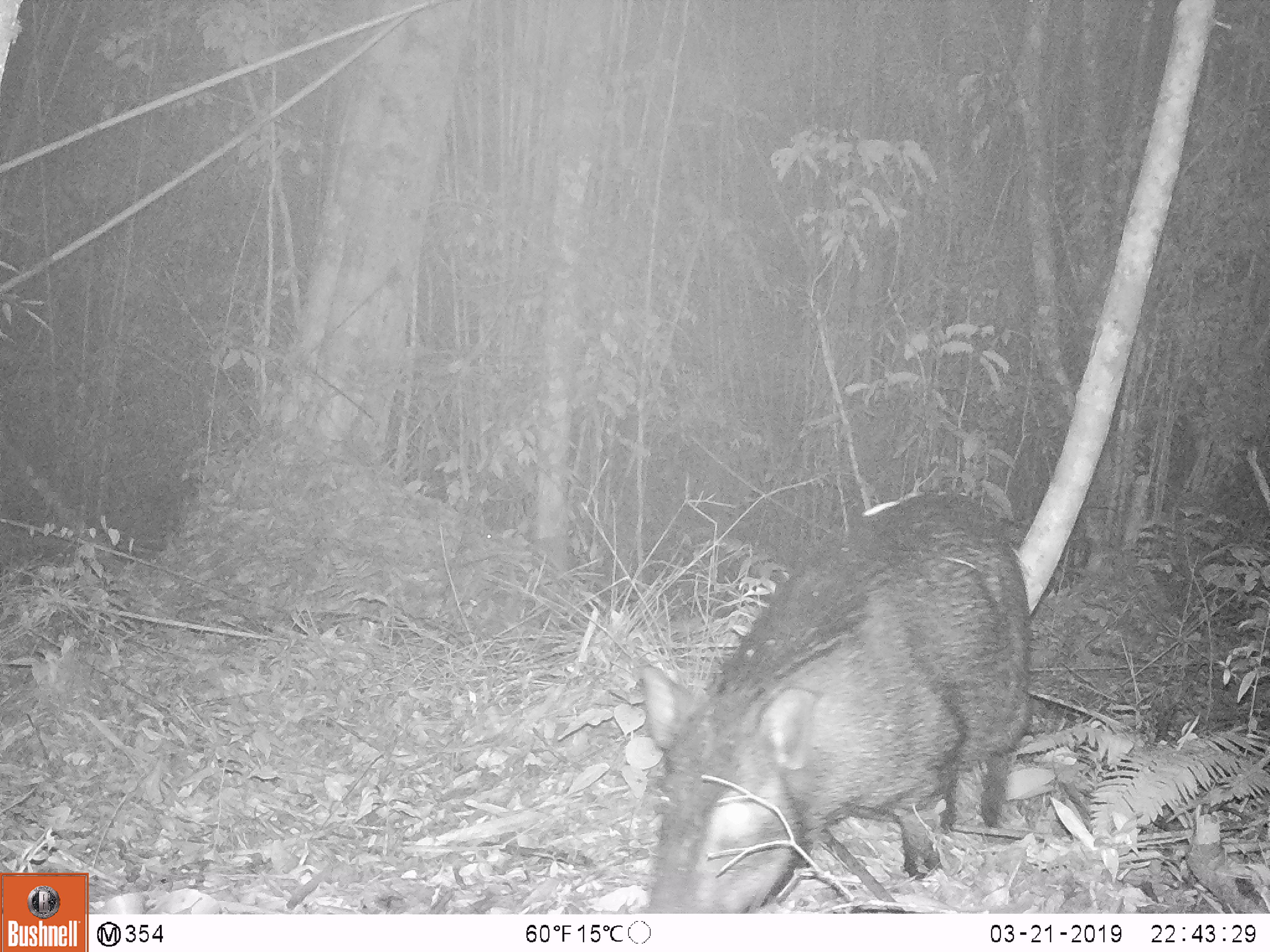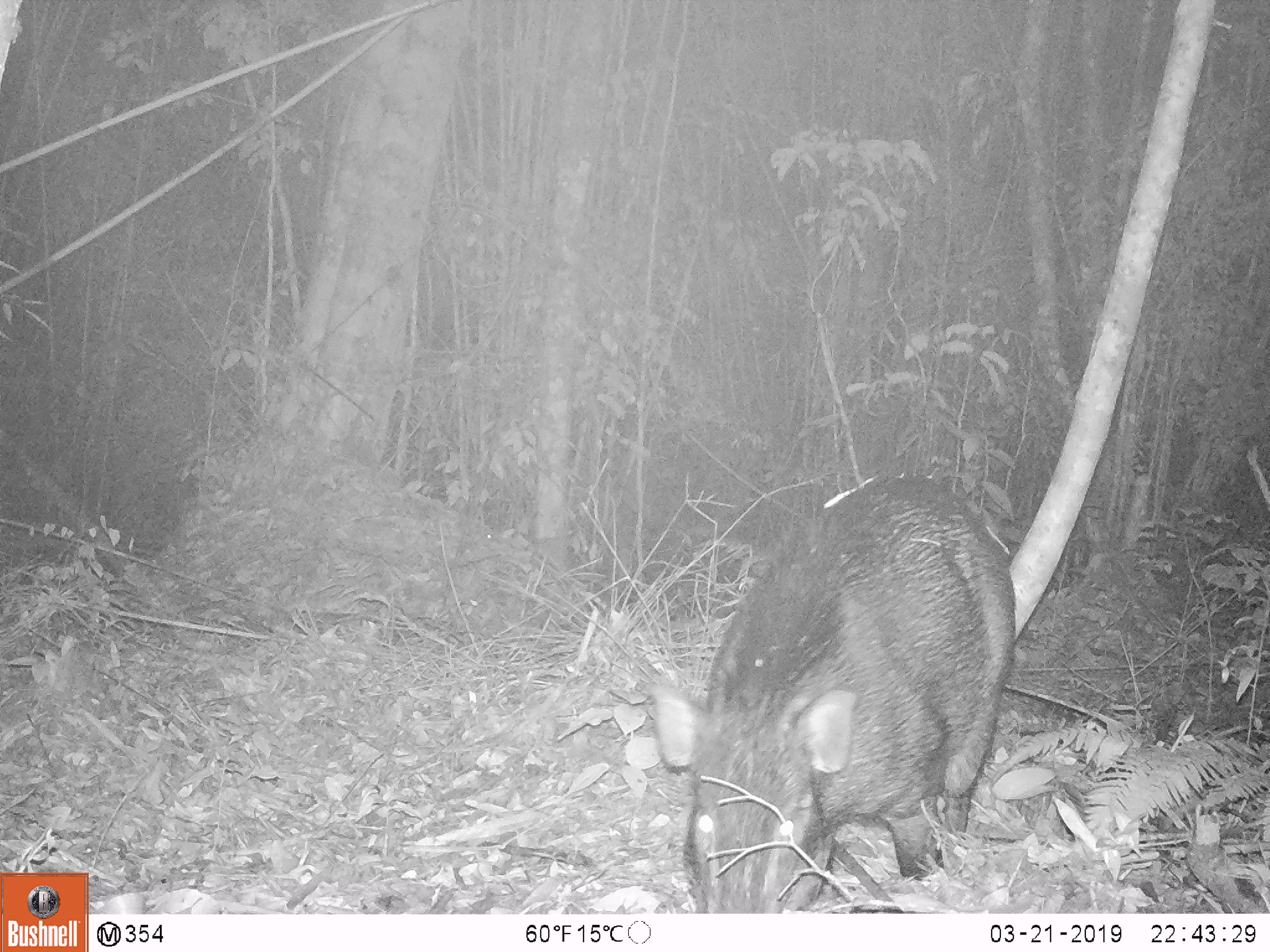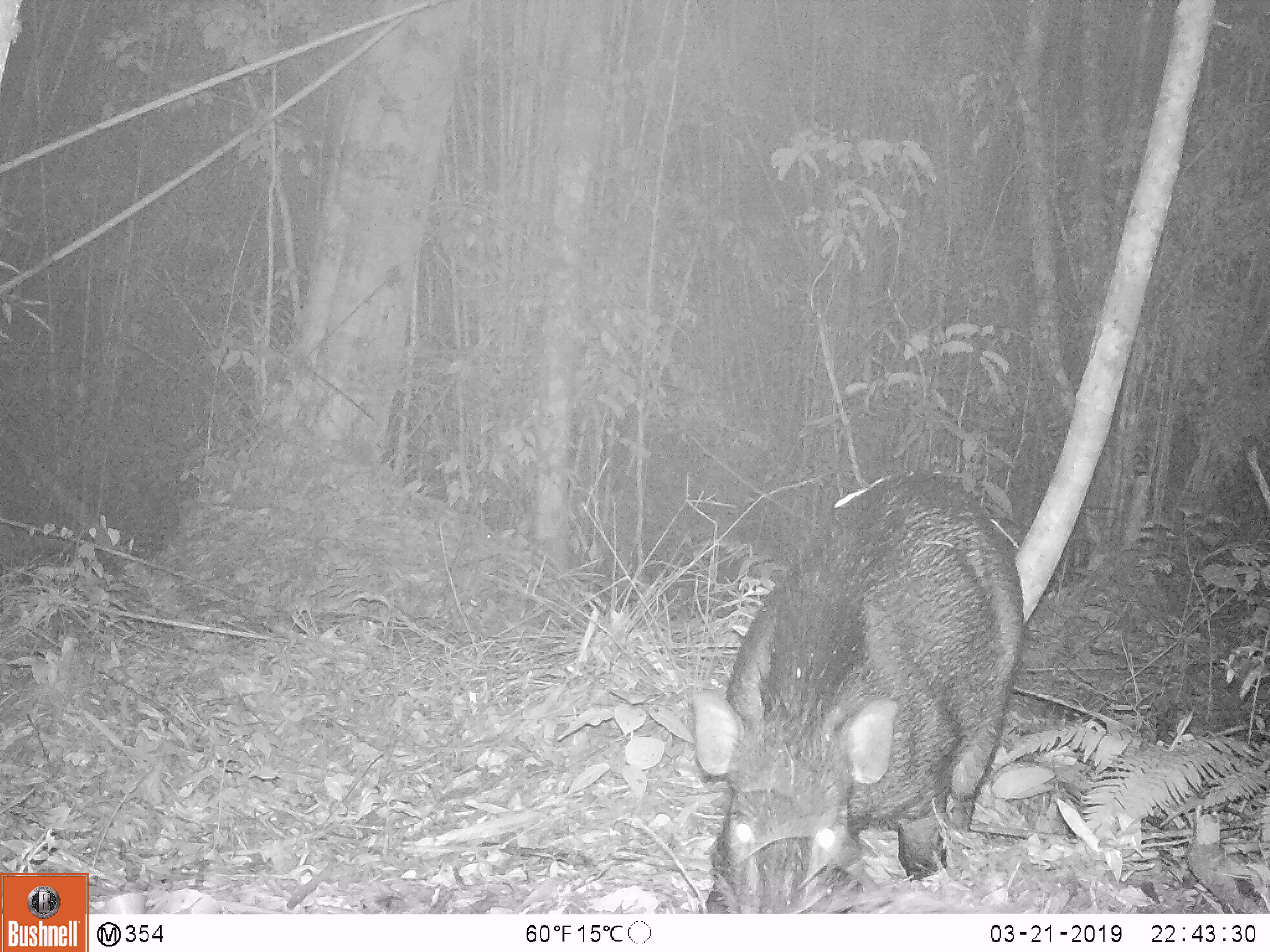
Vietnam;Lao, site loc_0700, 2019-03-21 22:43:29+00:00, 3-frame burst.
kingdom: Animalia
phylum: Chordata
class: Mammalia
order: Artiodactyla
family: Suidae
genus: Sus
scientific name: Sus scrofa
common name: eurasian wild pig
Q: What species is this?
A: Eurasian wild pig (Sus scrofa).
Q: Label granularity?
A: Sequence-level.